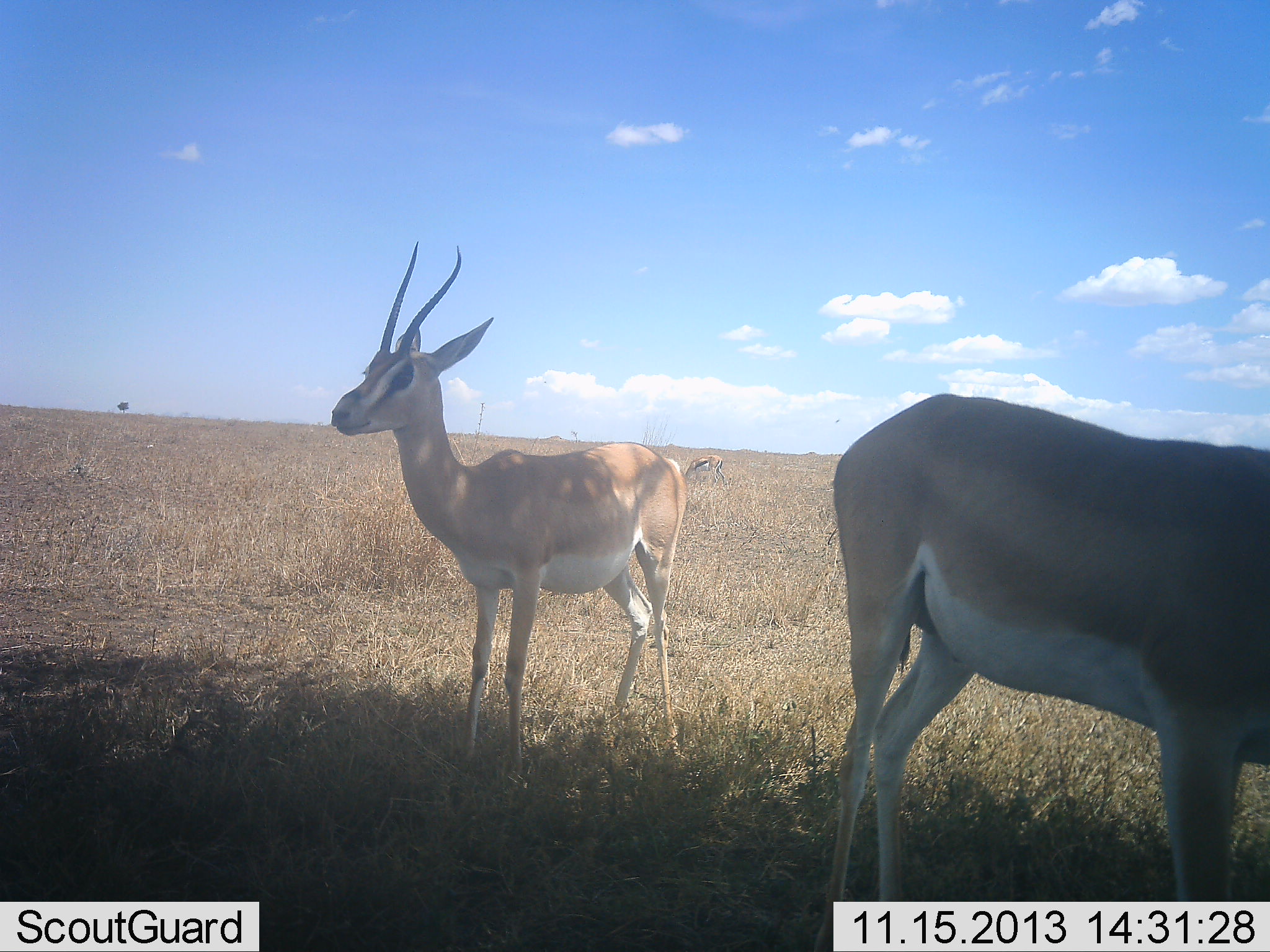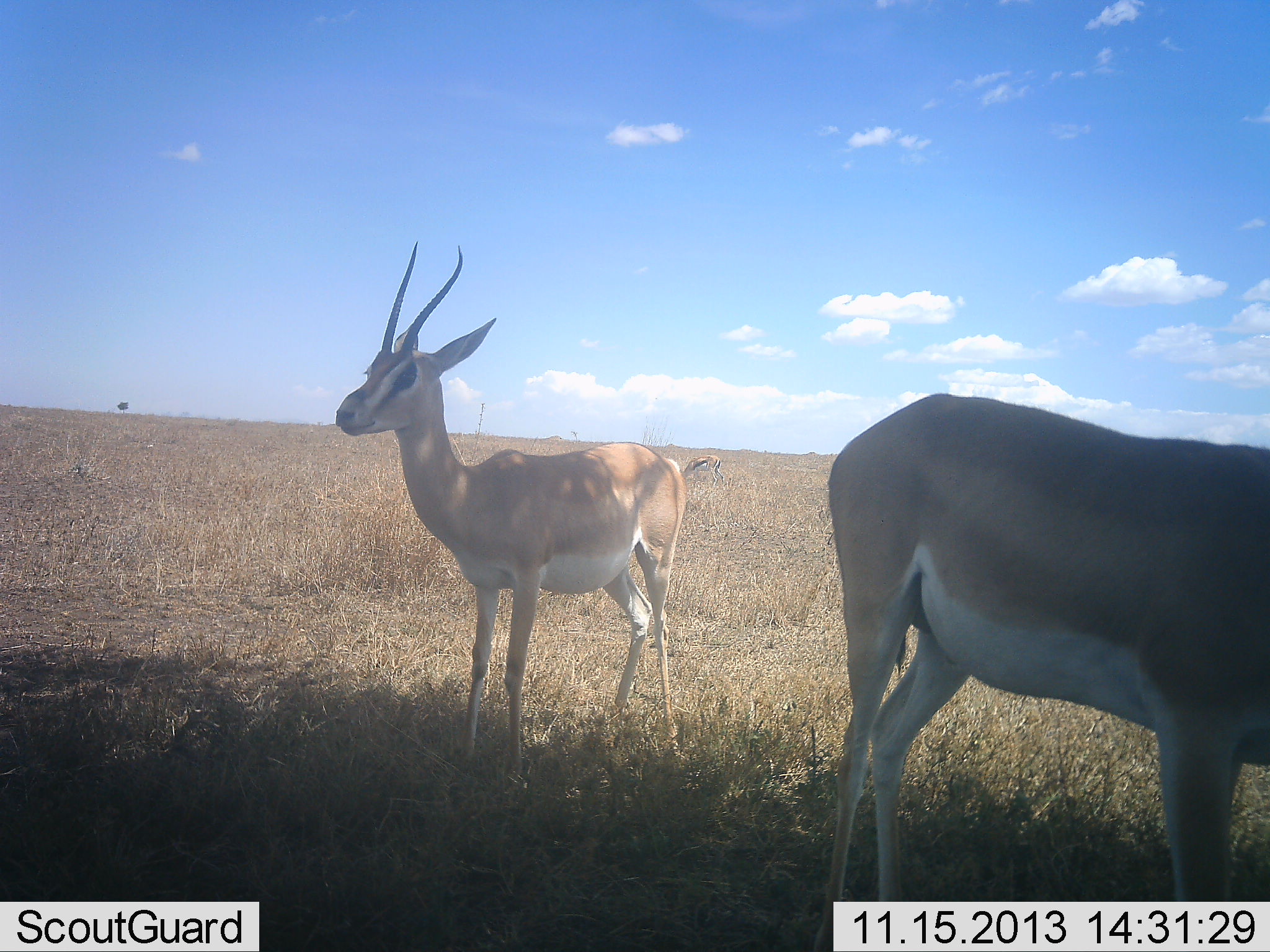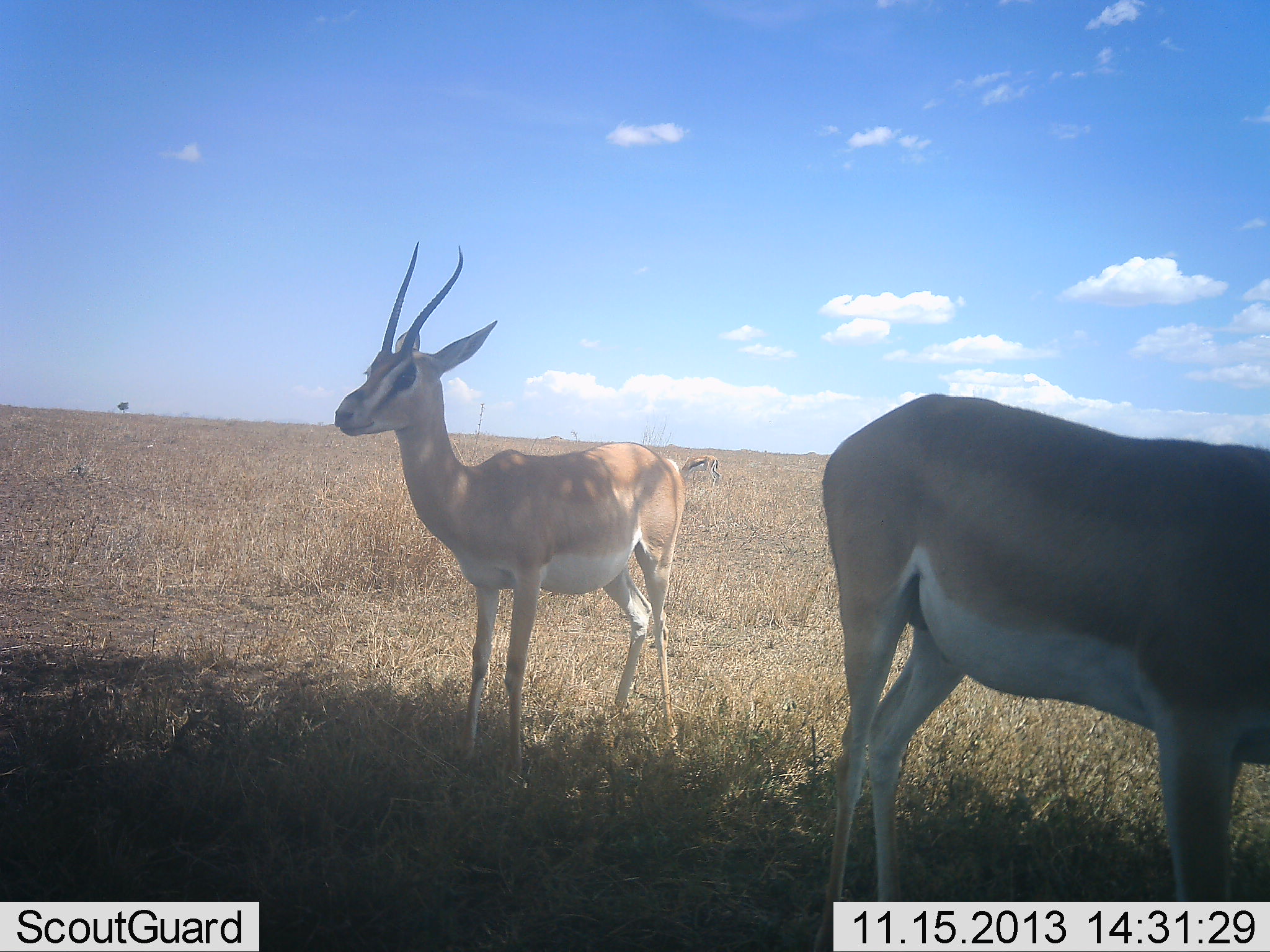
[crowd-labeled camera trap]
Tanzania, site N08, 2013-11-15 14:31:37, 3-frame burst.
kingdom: Animalia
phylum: Chordata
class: Mammalia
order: Artiodactyla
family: Bovidae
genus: Nanger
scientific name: Nanger granti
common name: grant's gazelle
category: gazellegrants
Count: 2.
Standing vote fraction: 95%.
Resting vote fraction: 5%.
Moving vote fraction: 14%.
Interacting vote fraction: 0%.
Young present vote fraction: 0%.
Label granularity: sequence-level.